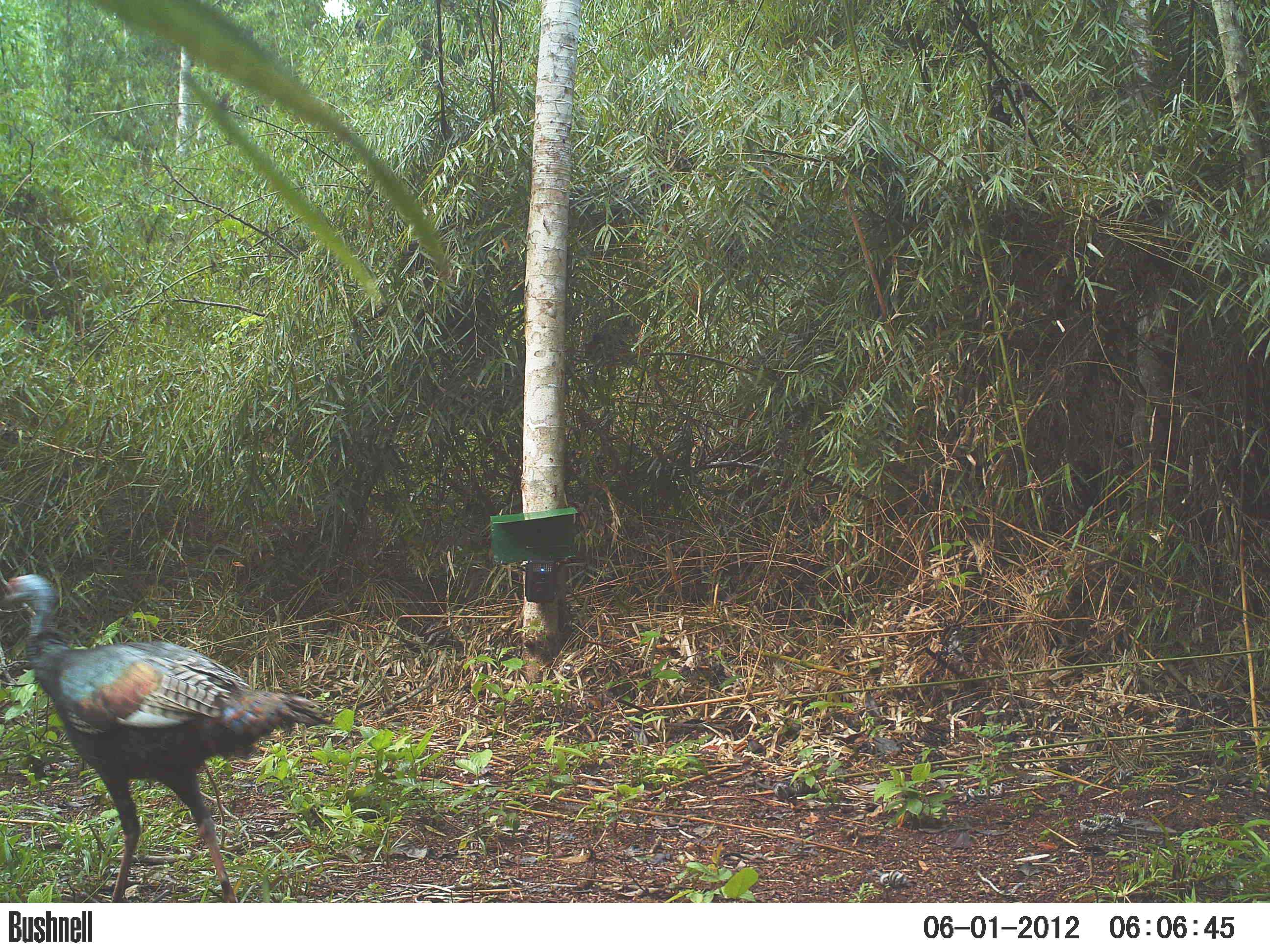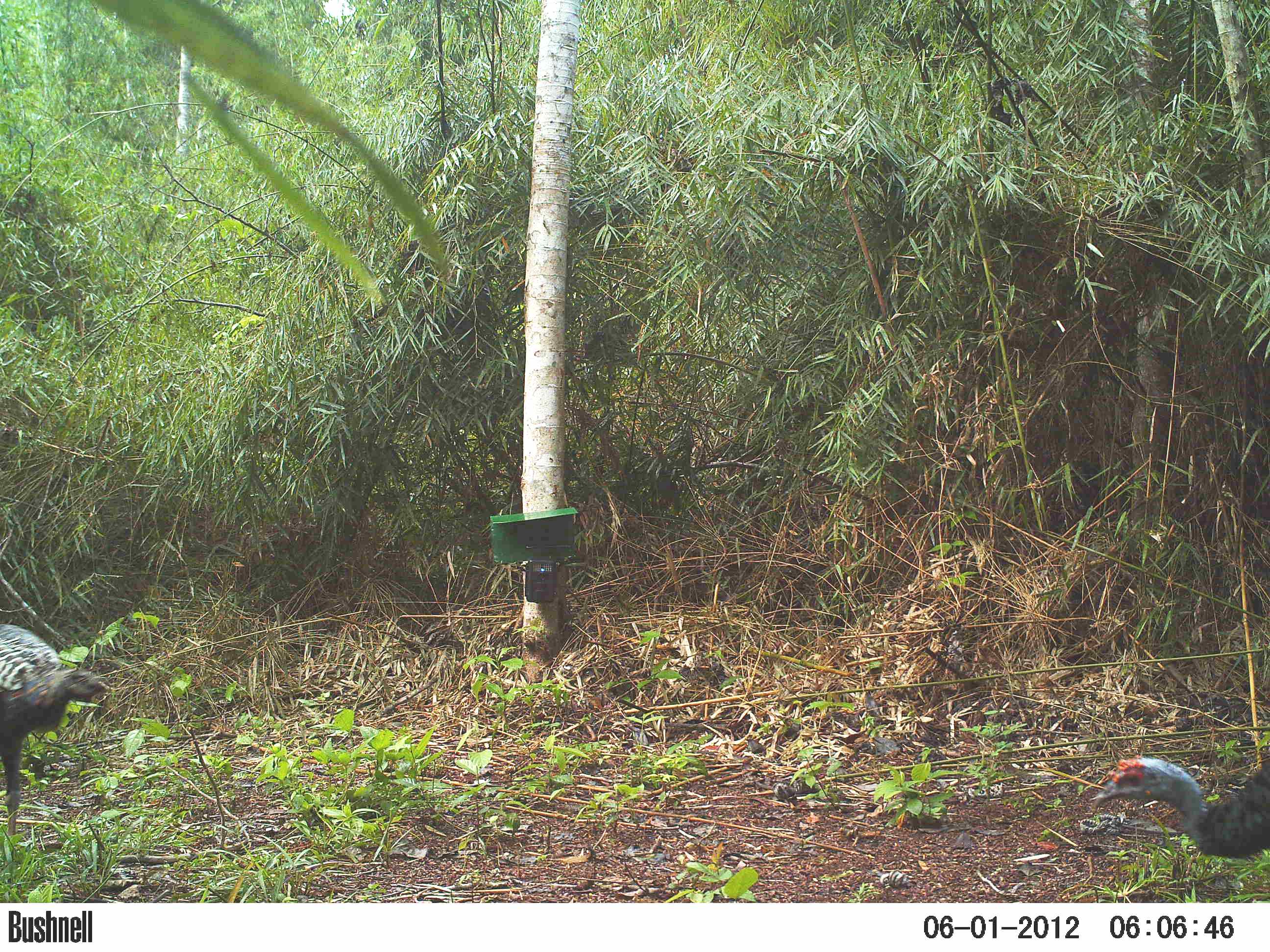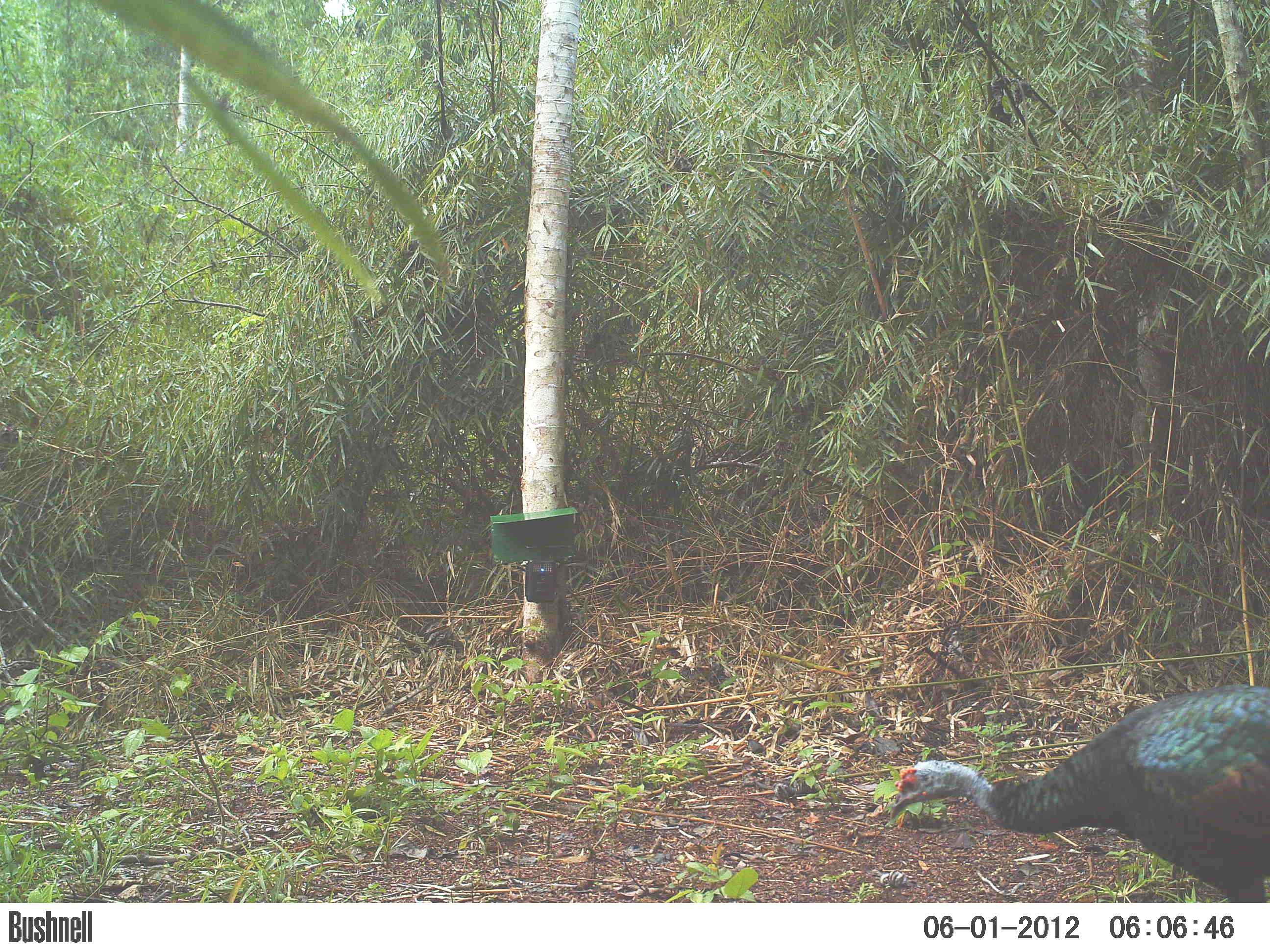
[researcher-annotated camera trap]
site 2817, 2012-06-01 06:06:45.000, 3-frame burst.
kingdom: Animalia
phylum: Chordata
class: Aves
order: Galliformes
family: Phasianidae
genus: Meleagris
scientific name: Meleagris ocellata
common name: ocellated turkey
Meleagris ocellata (ocellated turkey), count 2, age adult.